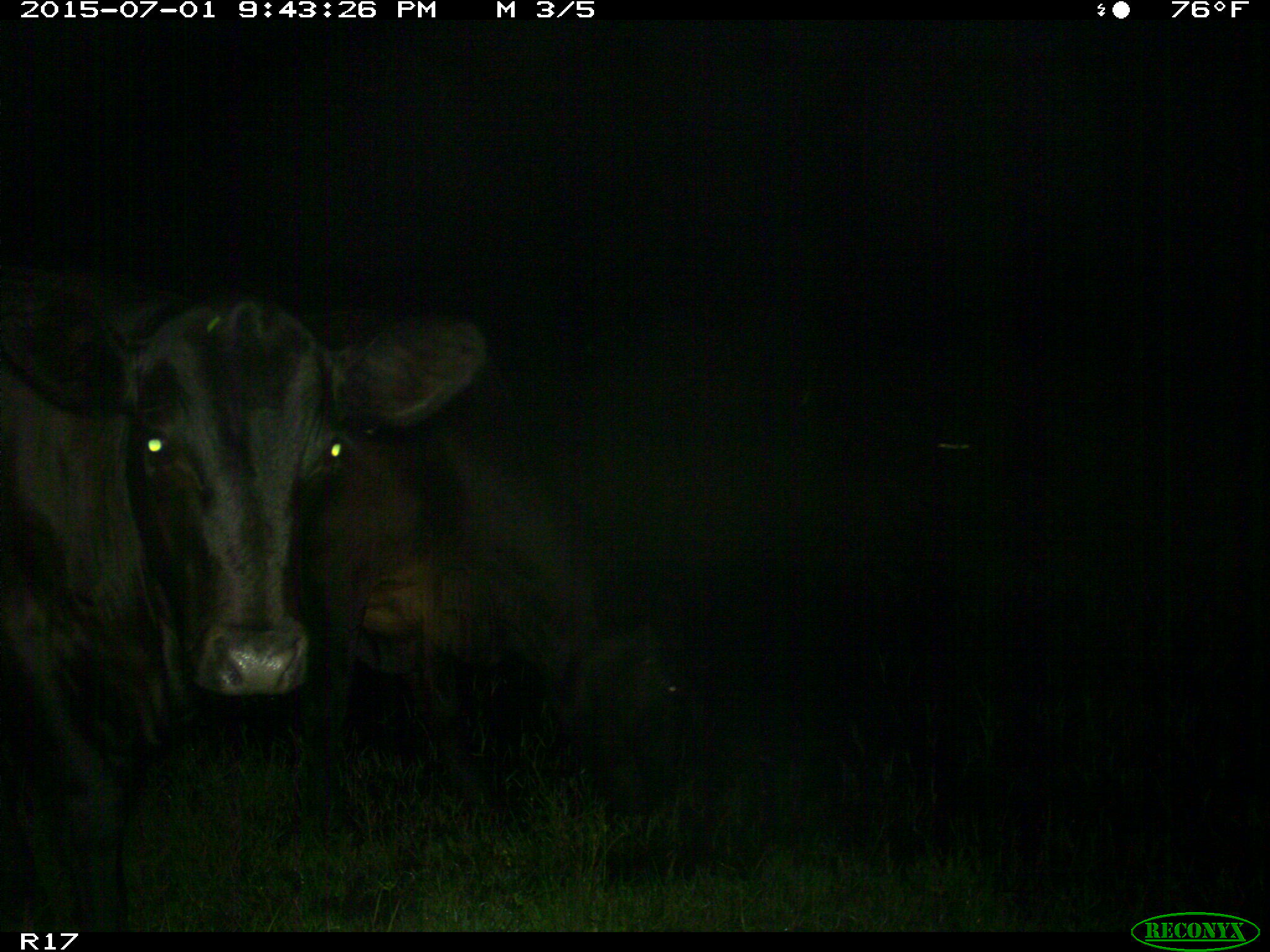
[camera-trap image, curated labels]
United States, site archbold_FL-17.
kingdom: Animalia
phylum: Chordata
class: Mammalia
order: Artiodactyla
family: Bovidae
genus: Bos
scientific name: Bos taurus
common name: domestic cow